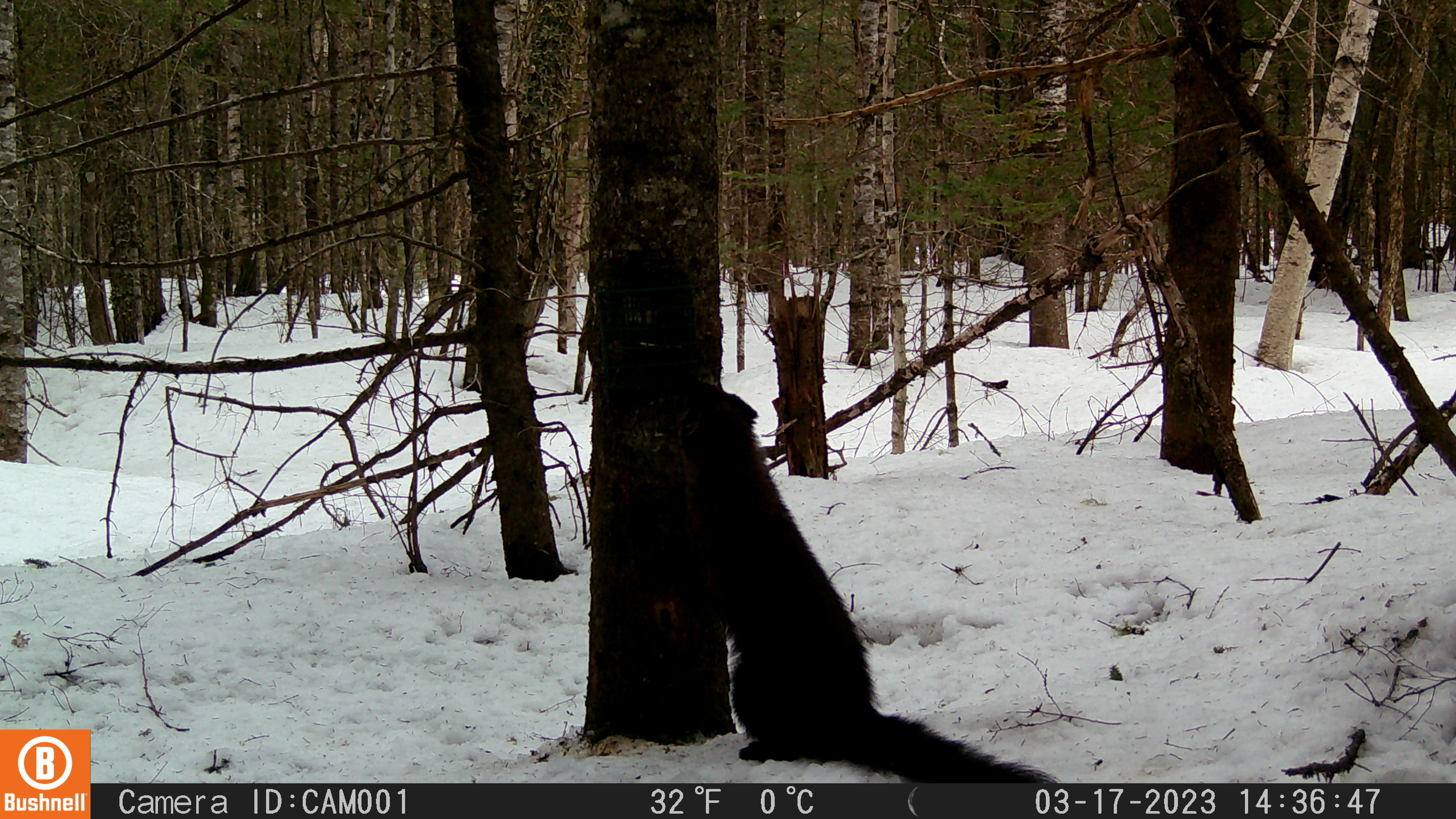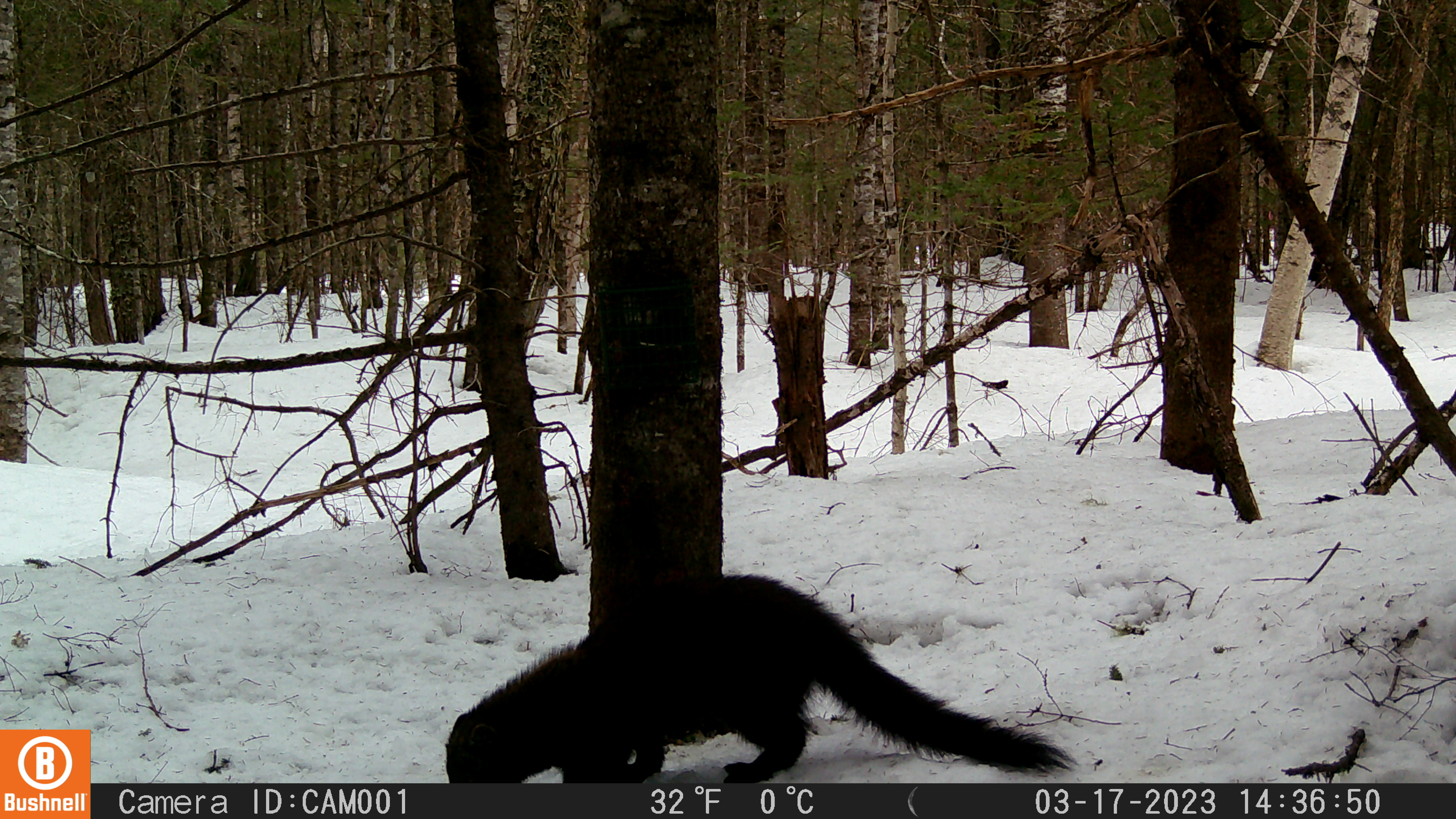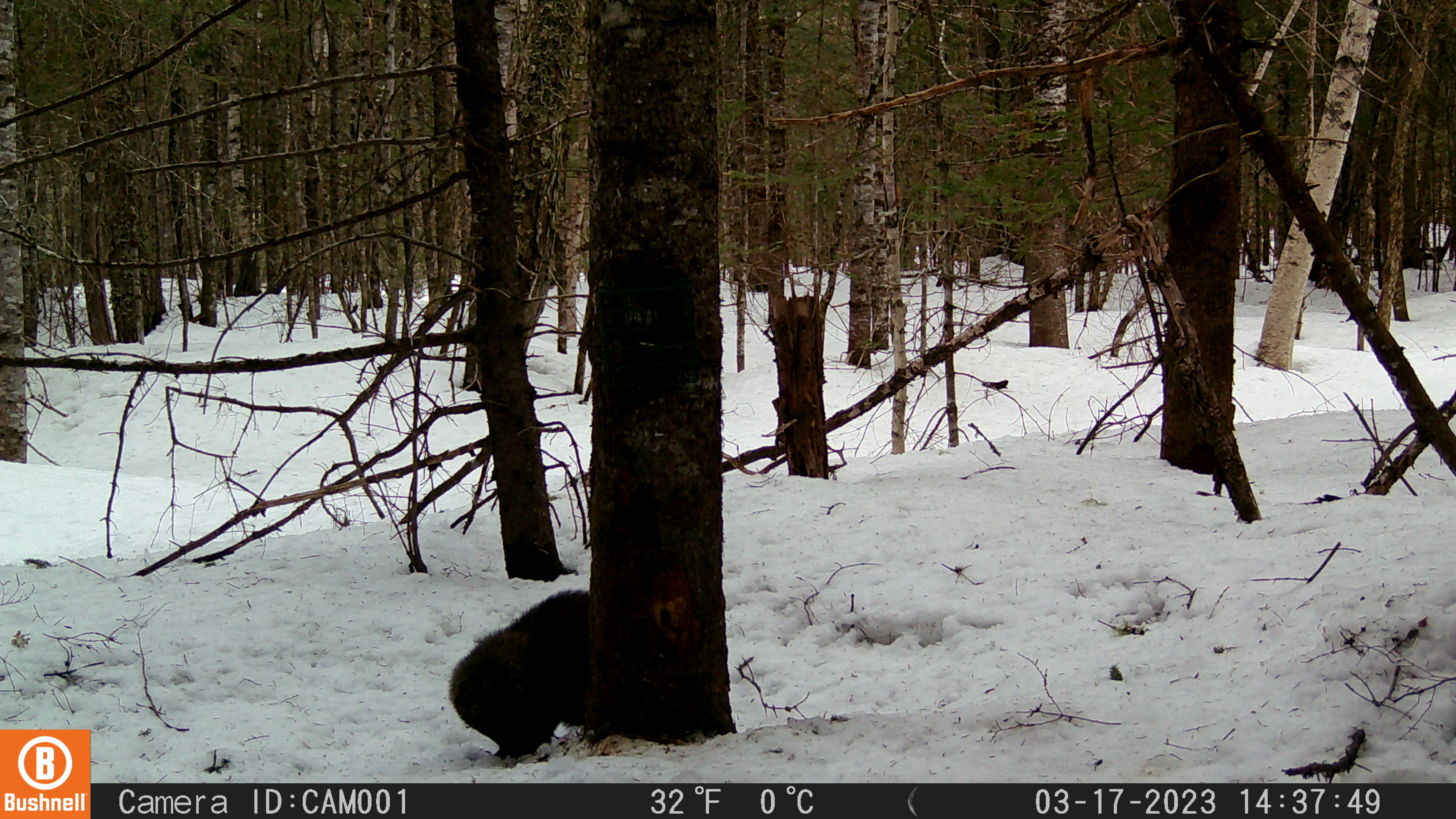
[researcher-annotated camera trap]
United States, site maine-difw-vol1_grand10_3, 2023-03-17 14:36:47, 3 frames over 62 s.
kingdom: Animalia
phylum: Chordata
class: Mammalia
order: Carnivora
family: Mustelidae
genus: Pekania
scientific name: Pekania pennanti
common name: fisher